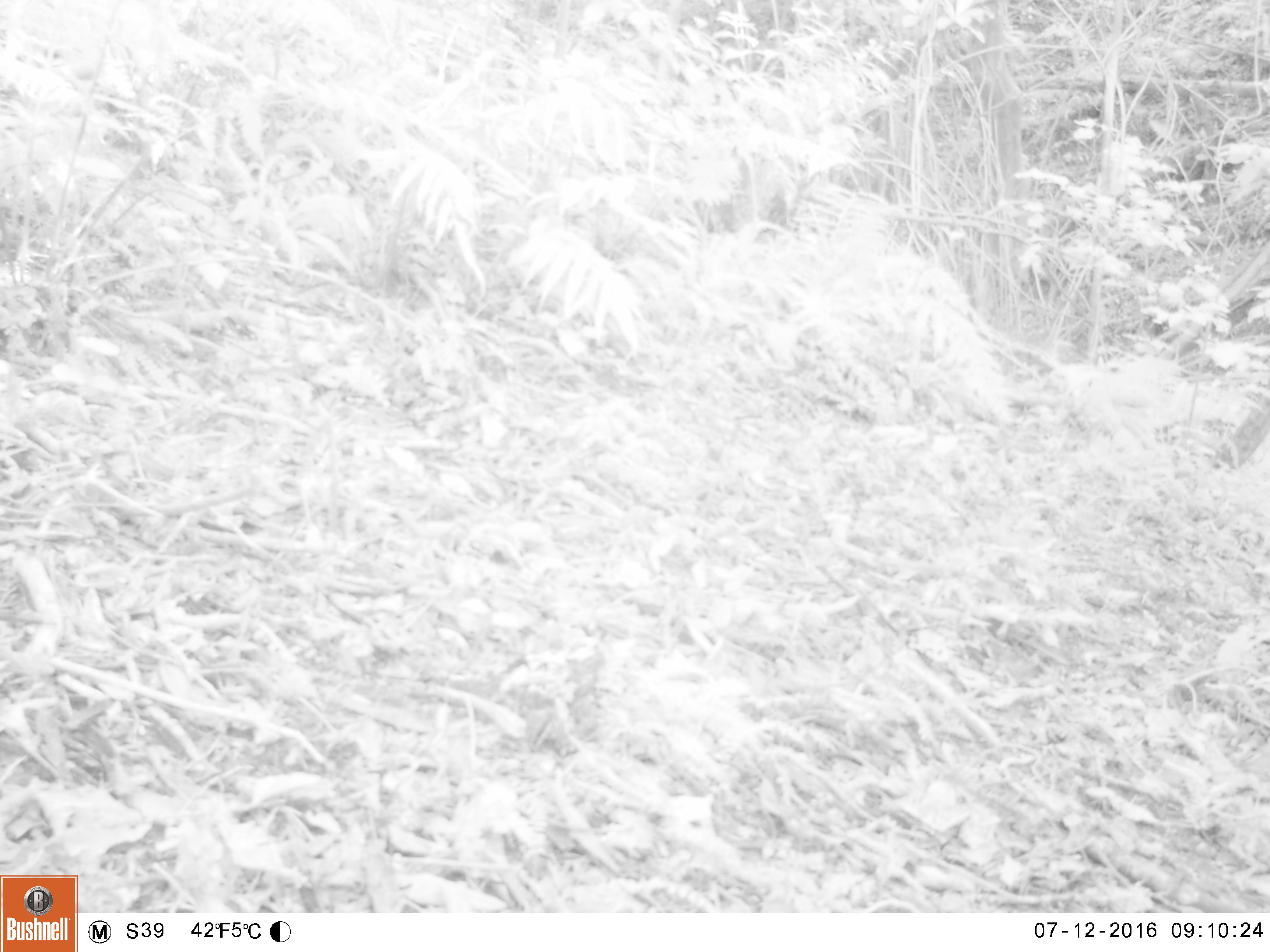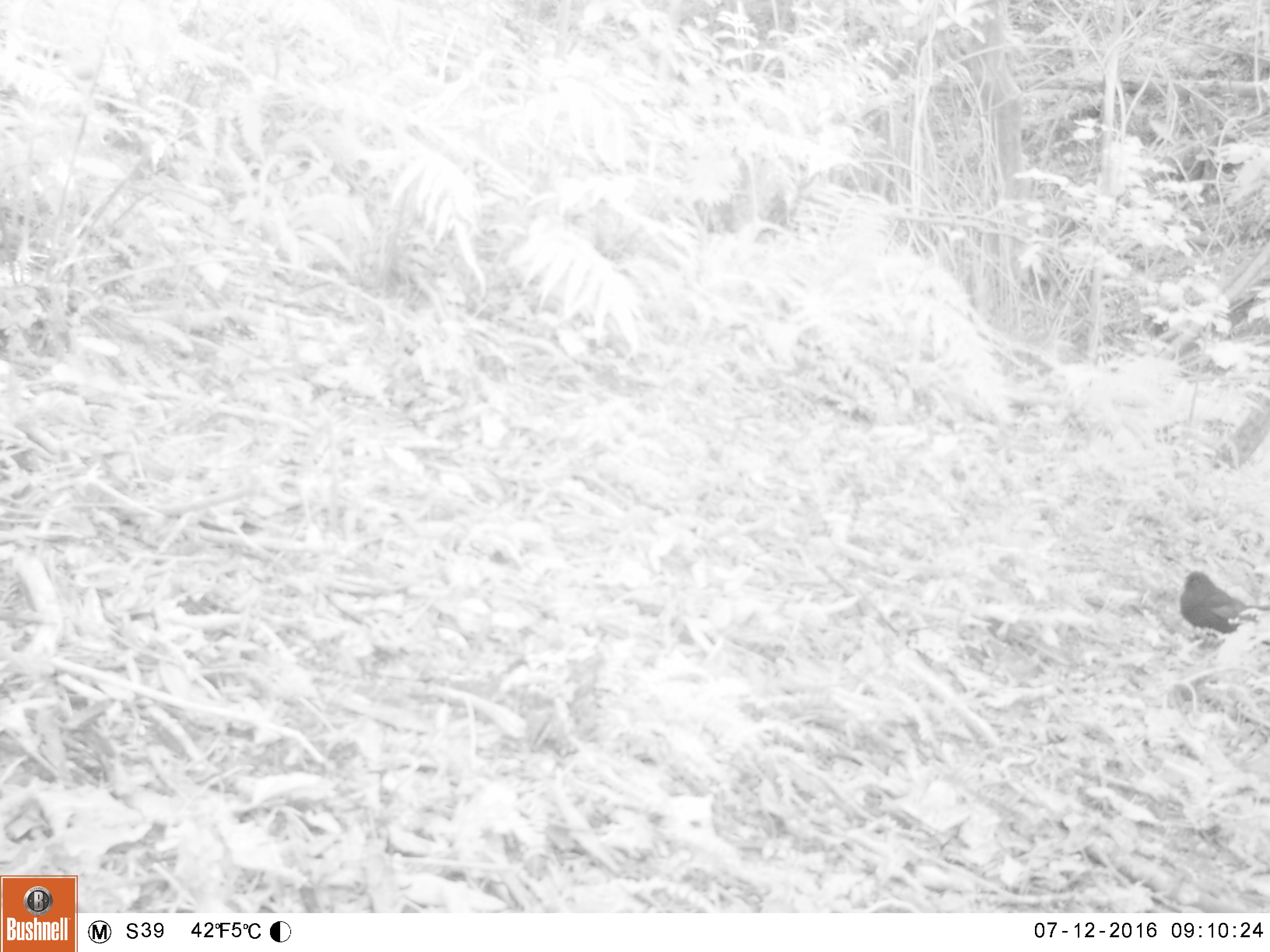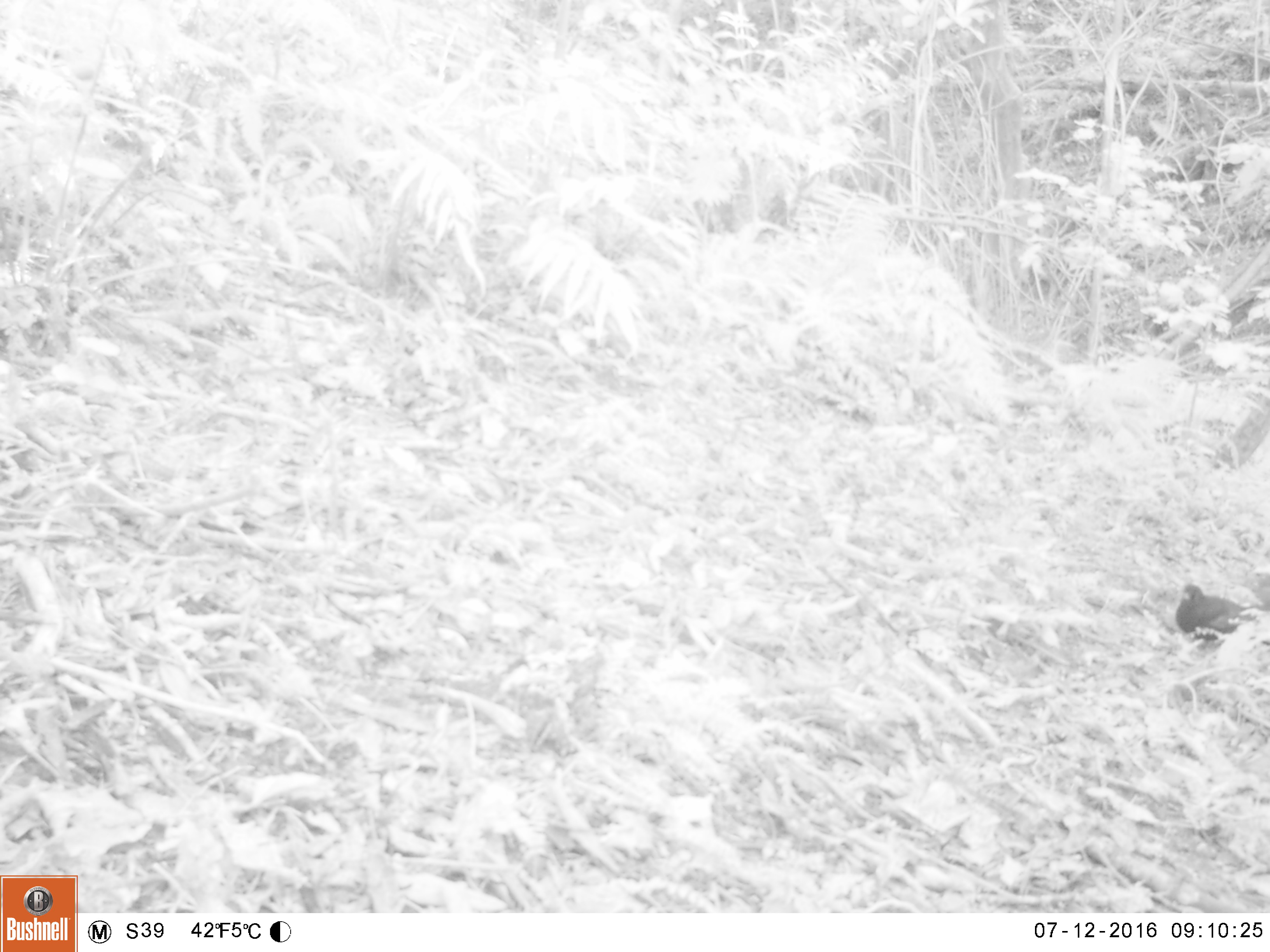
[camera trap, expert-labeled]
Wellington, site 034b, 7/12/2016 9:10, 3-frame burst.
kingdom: Animalia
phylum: Chordata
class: Aves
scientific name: Aves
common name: bird